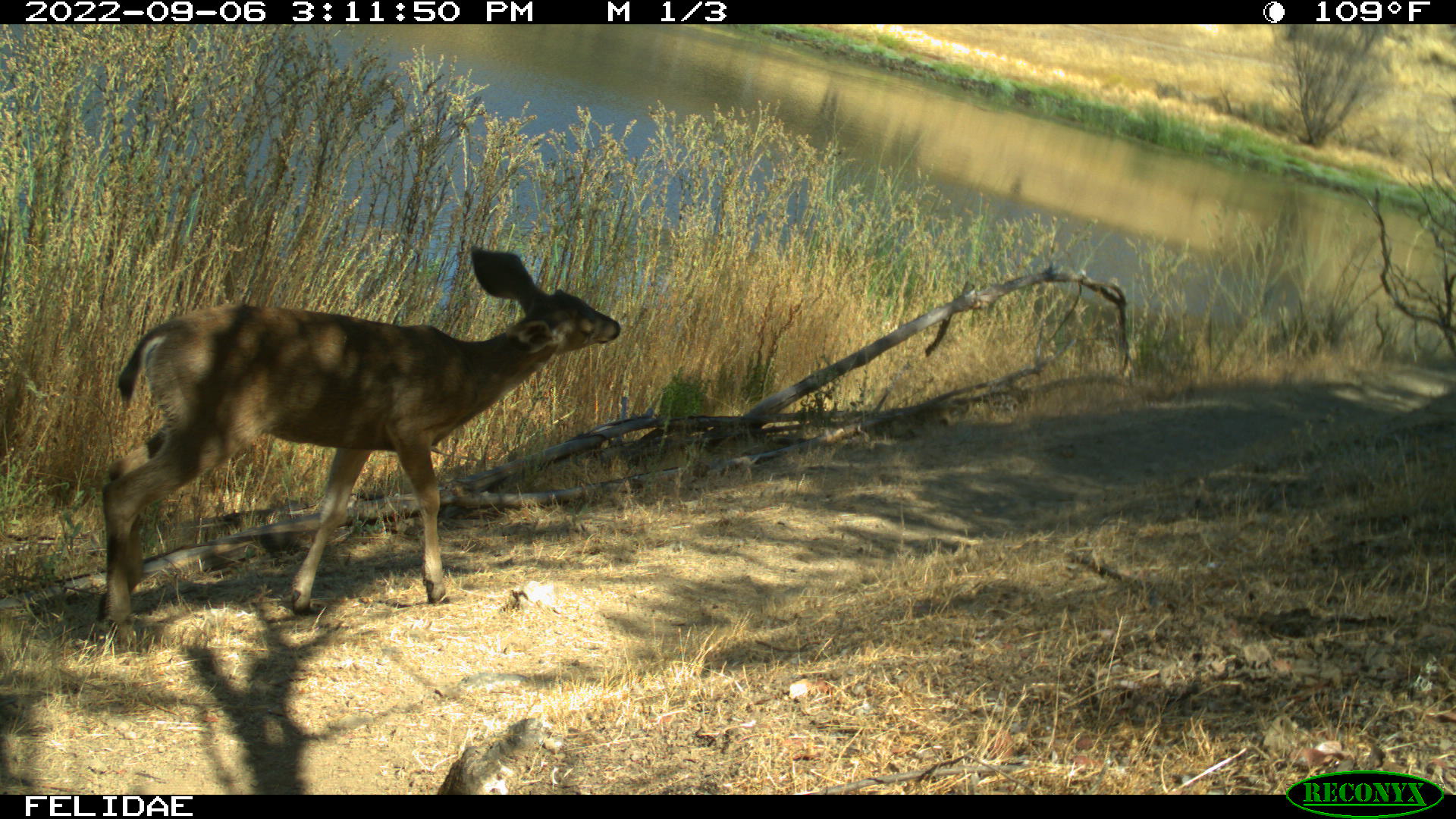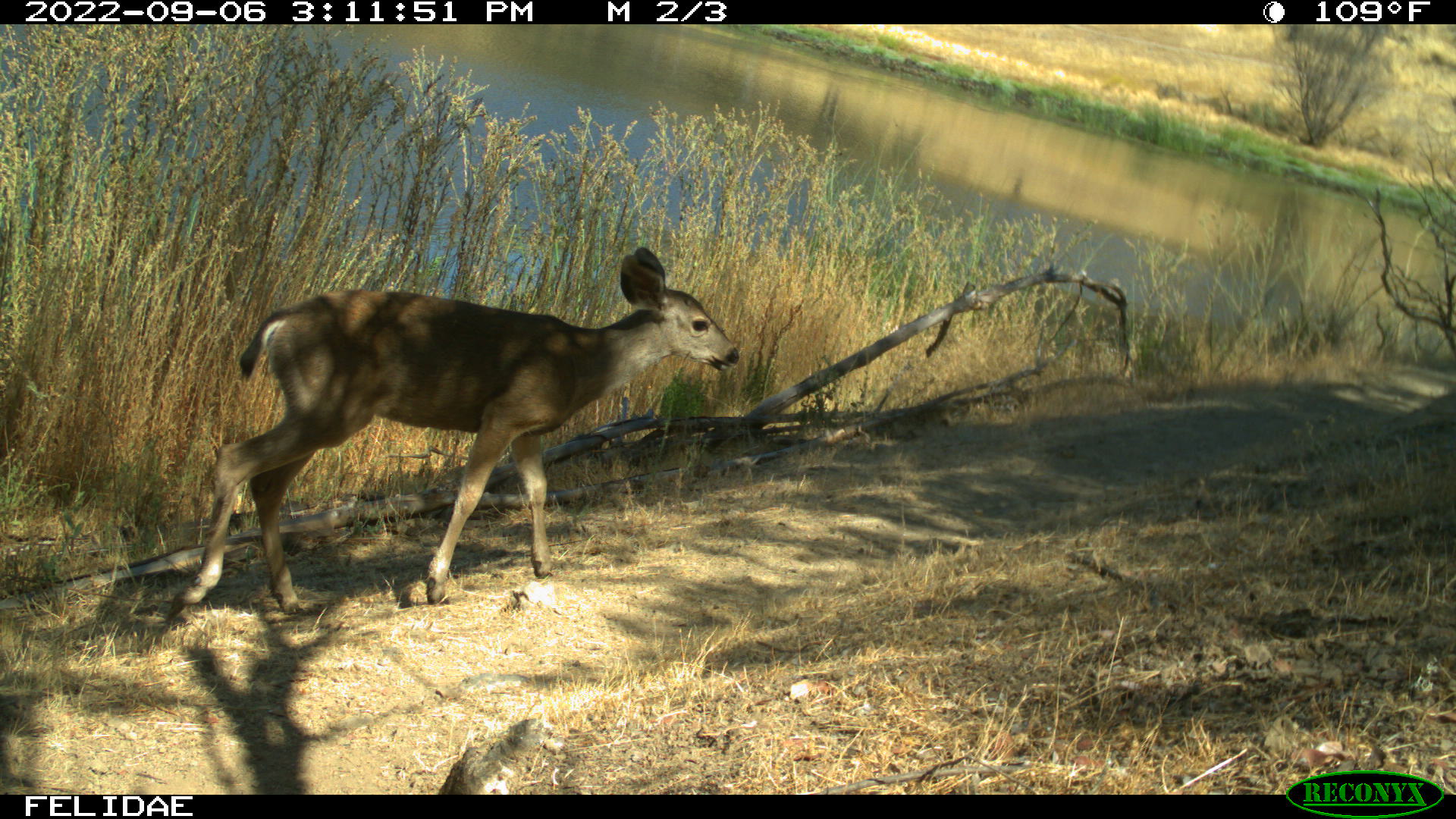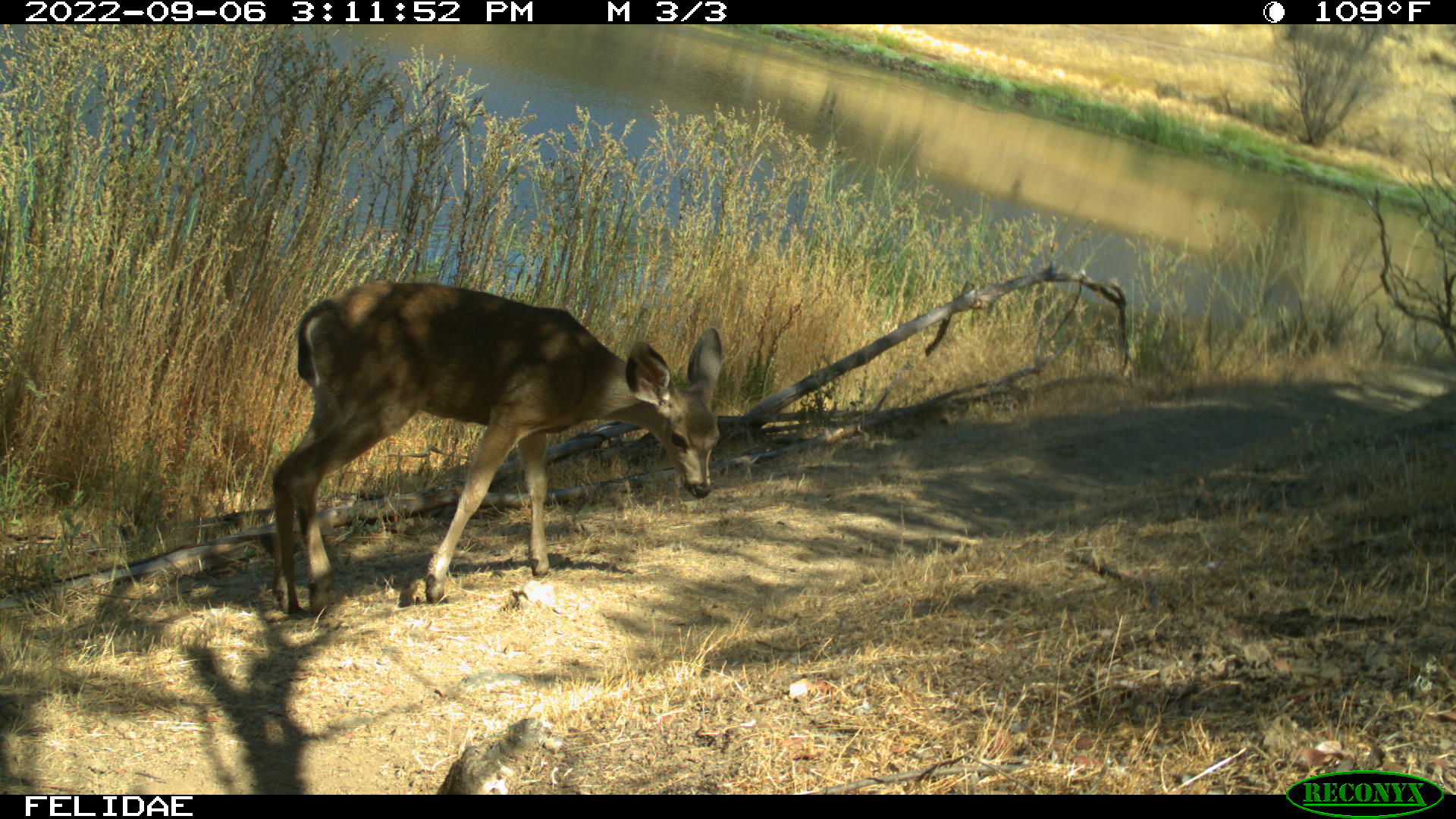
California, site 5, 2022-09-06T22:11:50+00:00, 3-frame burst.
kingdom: Animalia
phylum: Chordata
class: Mammalia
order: Artiodactyla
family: Cervidae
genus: Odocoileus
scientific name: Odocoileus hemionus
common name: mule deer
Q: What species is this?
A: Mule deer (Odocoileus hemionus).